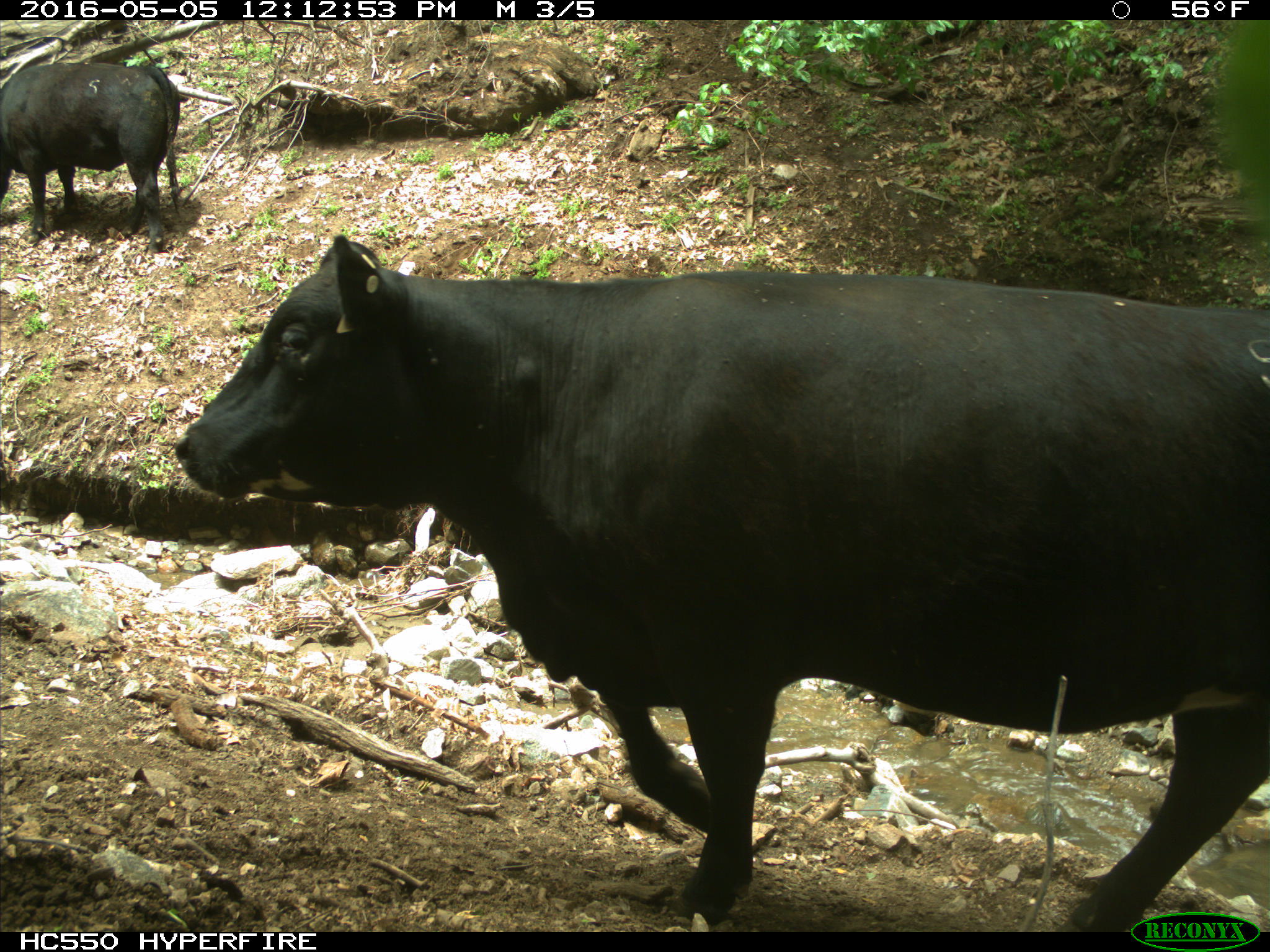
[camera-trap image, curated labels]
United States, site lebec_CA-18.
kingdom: Animalia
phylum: Chordata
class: Mammalia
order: Artiodactyla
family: Bovidae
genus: Bos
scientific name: Bos taurus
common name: domestic cow